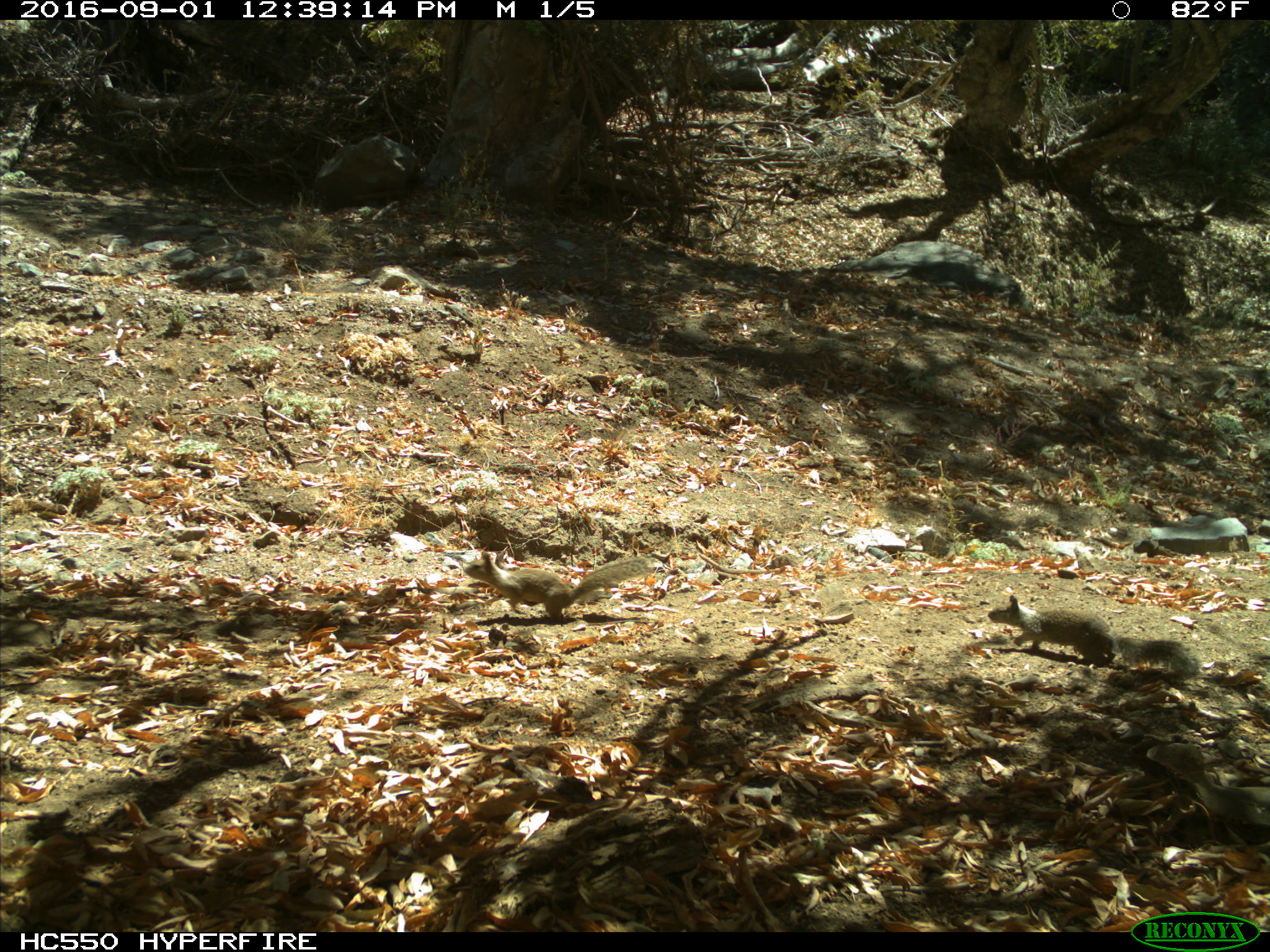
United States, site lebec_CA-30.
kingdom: Animalia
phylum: Chordata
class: Mammalia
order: Rodentia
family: Sciuridae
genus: Otospermophilus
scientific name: Otospermophilus beecheyi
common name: california ground squirrel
Otospermophilus beecheyi (california ground squirrel).